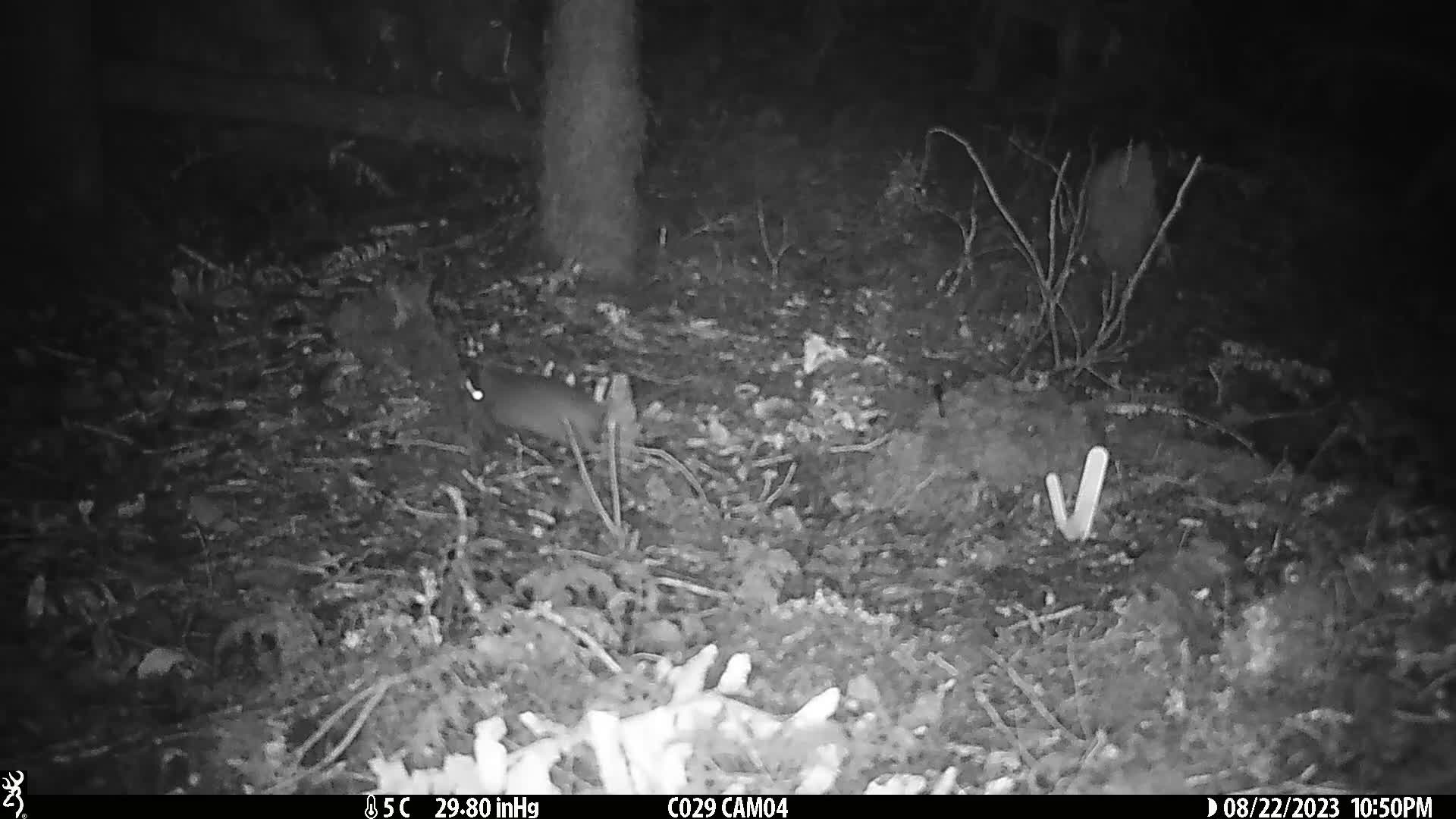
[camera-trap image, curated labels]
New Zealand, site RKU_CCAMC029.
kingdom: Animalia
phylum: Chordata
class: Mammalia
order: Rodentia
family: Muridae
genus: Rattus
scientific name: Rattus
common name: rat